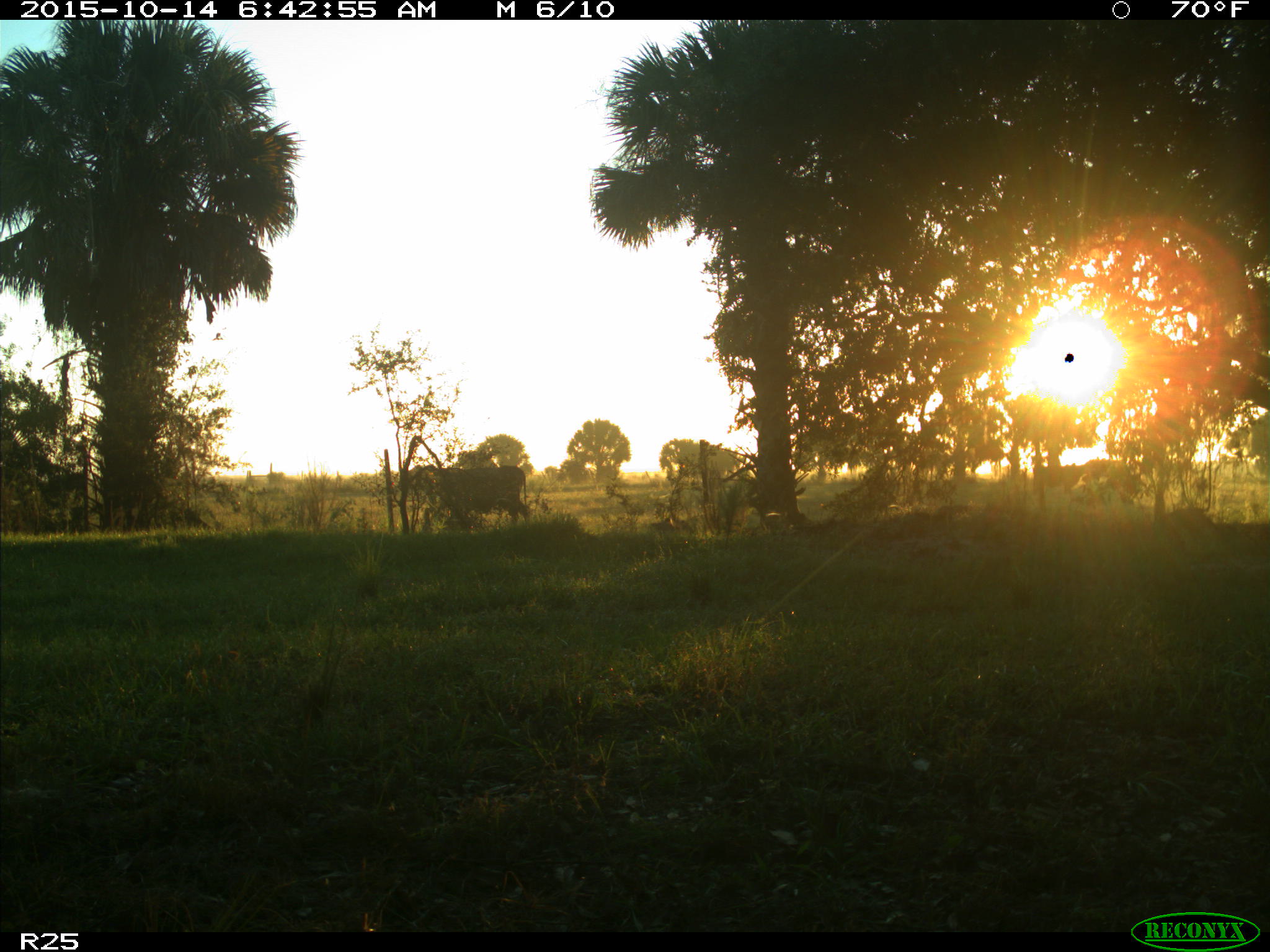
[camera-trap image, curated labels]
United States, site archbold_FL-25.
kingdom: Animalia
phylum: Chordata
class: Mammalia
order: Artiodactyla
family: Bovidae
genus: Bos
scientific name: Bos taurus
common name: domestic cow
Bos taurus (domestic cow).